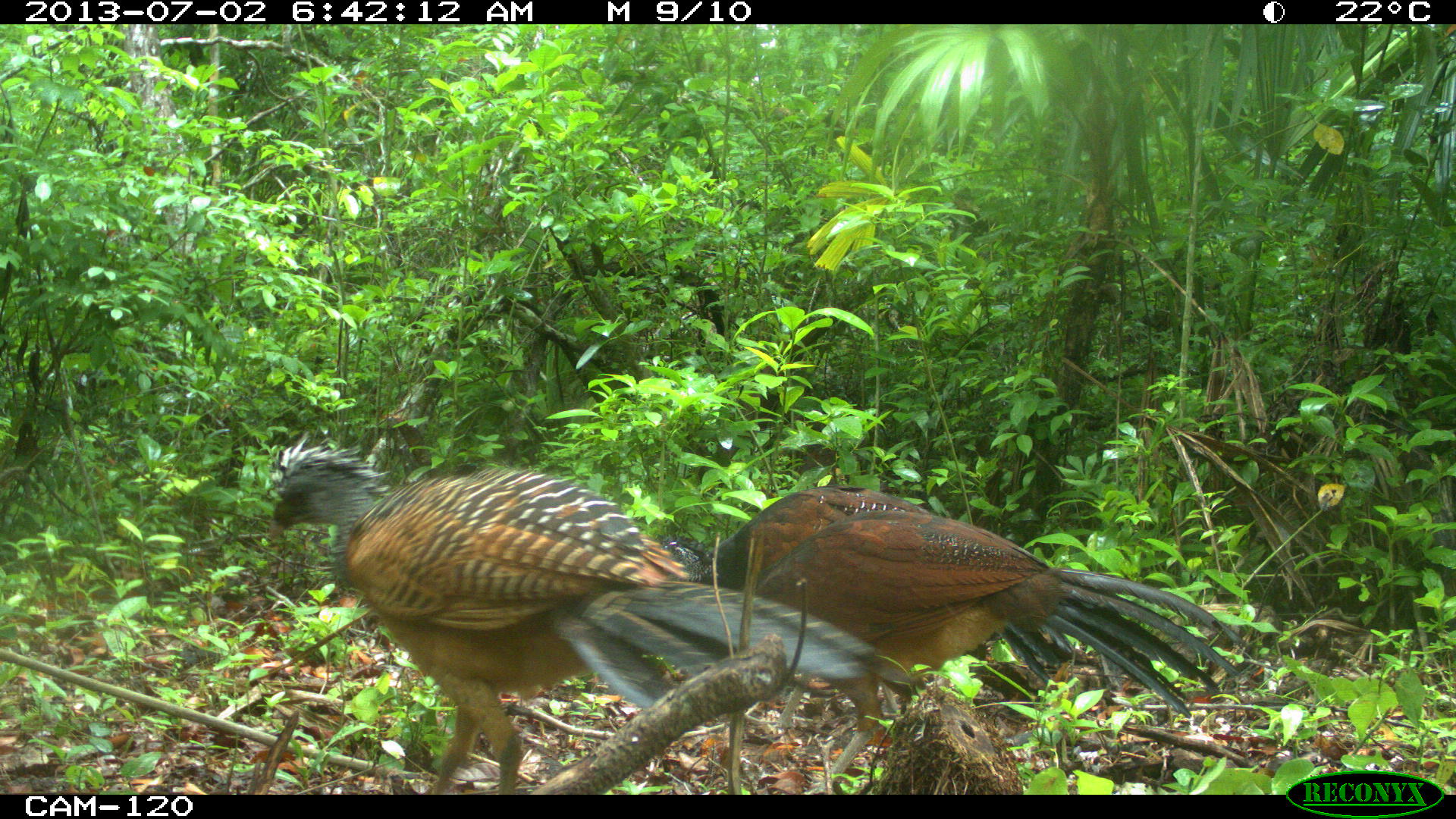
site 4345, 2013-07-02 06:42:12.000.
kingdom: Animalia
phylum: Chordata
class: Aves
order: Galliformes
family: Cracidae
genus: Crax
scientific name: Crax rubra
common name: great curassow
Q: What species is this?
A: Crax rubra (great curassow).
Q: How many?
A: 2.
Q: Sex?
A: Female.